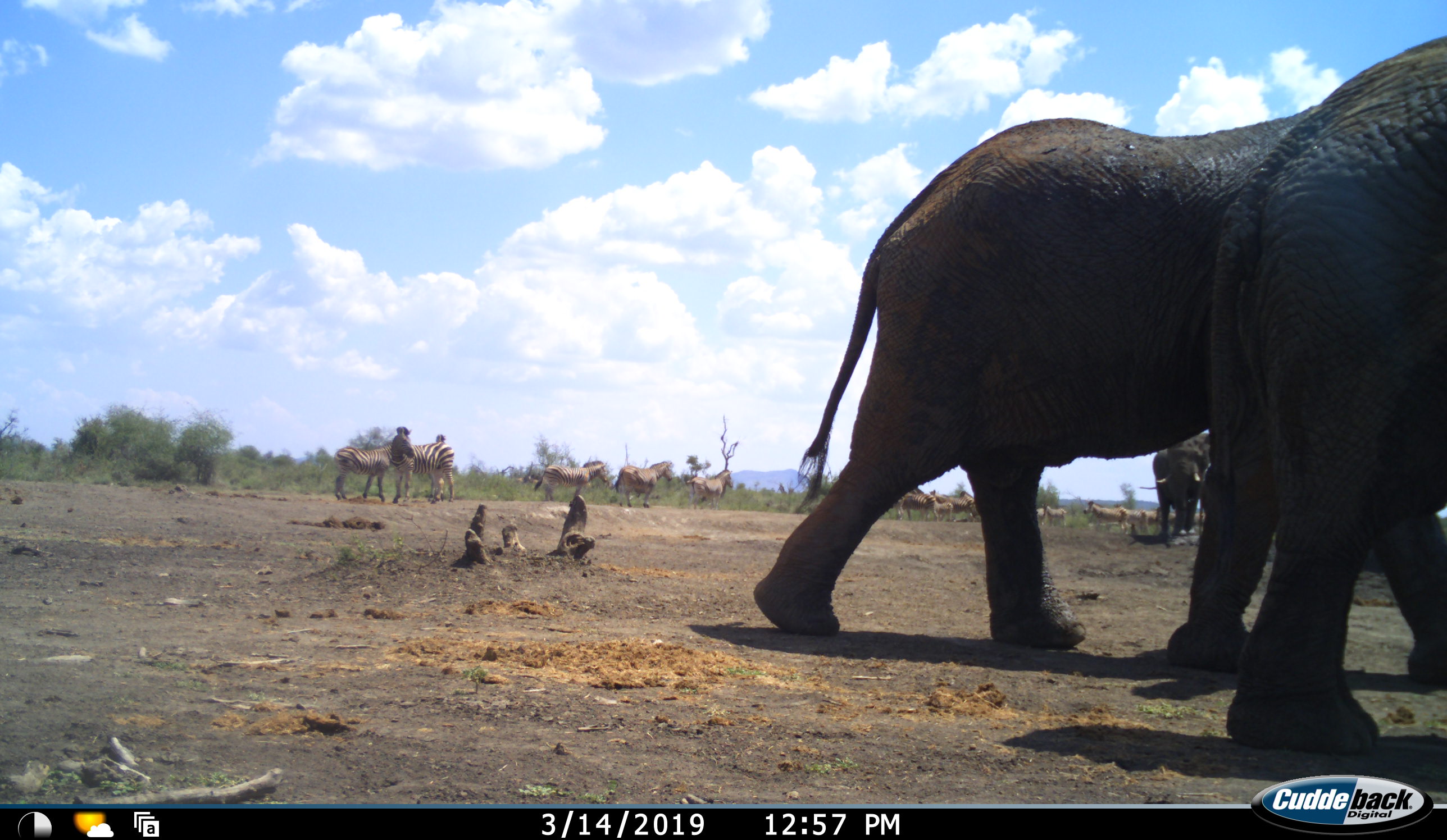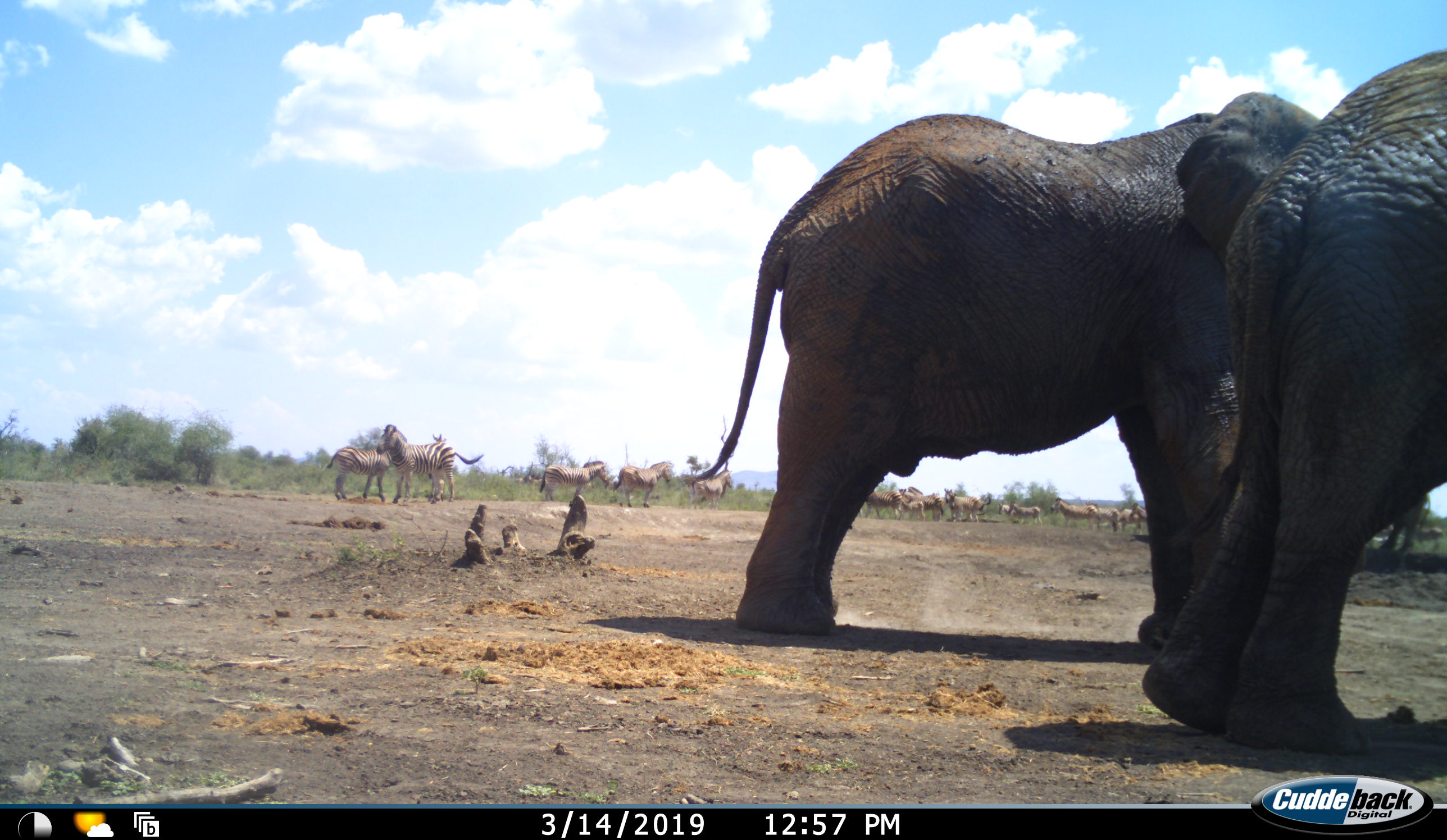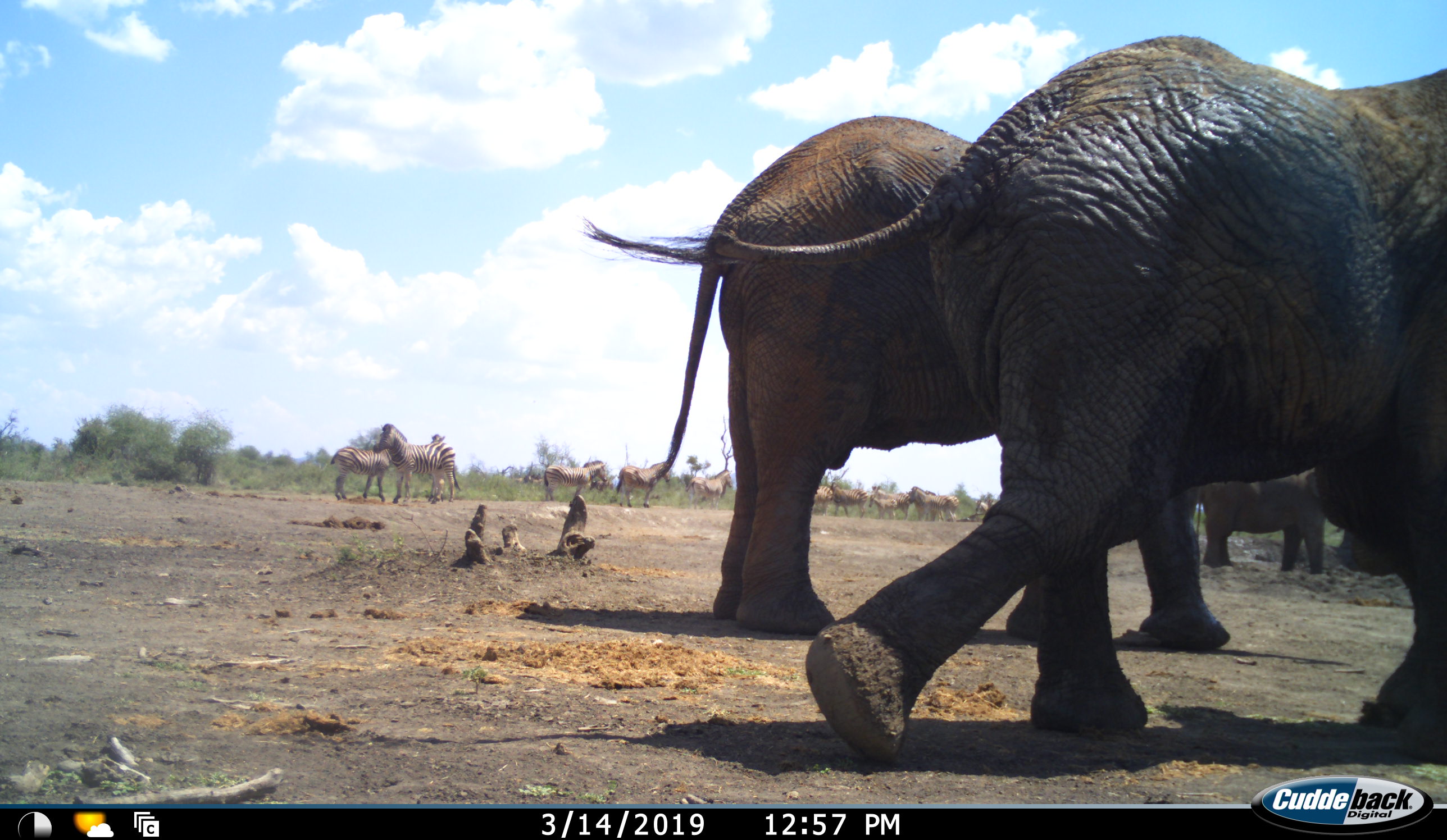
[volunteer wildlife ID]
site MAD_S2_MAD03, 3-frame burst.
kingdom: Animalia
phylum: Chordata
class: Mammalia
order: Proboscidea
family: Elephantidae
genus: Loxodonta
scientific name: Loxodonta africana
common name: african bush elephant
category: elephant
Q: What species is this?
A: Elephant (african bush elephant) (Loxodonta africana).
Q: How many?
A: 4.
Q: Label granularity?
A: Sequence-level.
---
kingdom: Animalia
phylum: Chordata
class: Mammalia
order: Perissodactyla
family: Equidae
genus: Equus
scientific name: Equus quagga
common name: plains zebra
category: zebraplains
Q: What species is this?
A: Zebraplains (plains zebra) (Equus quagga).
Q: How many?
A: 11-50.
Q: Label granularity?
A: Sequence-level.